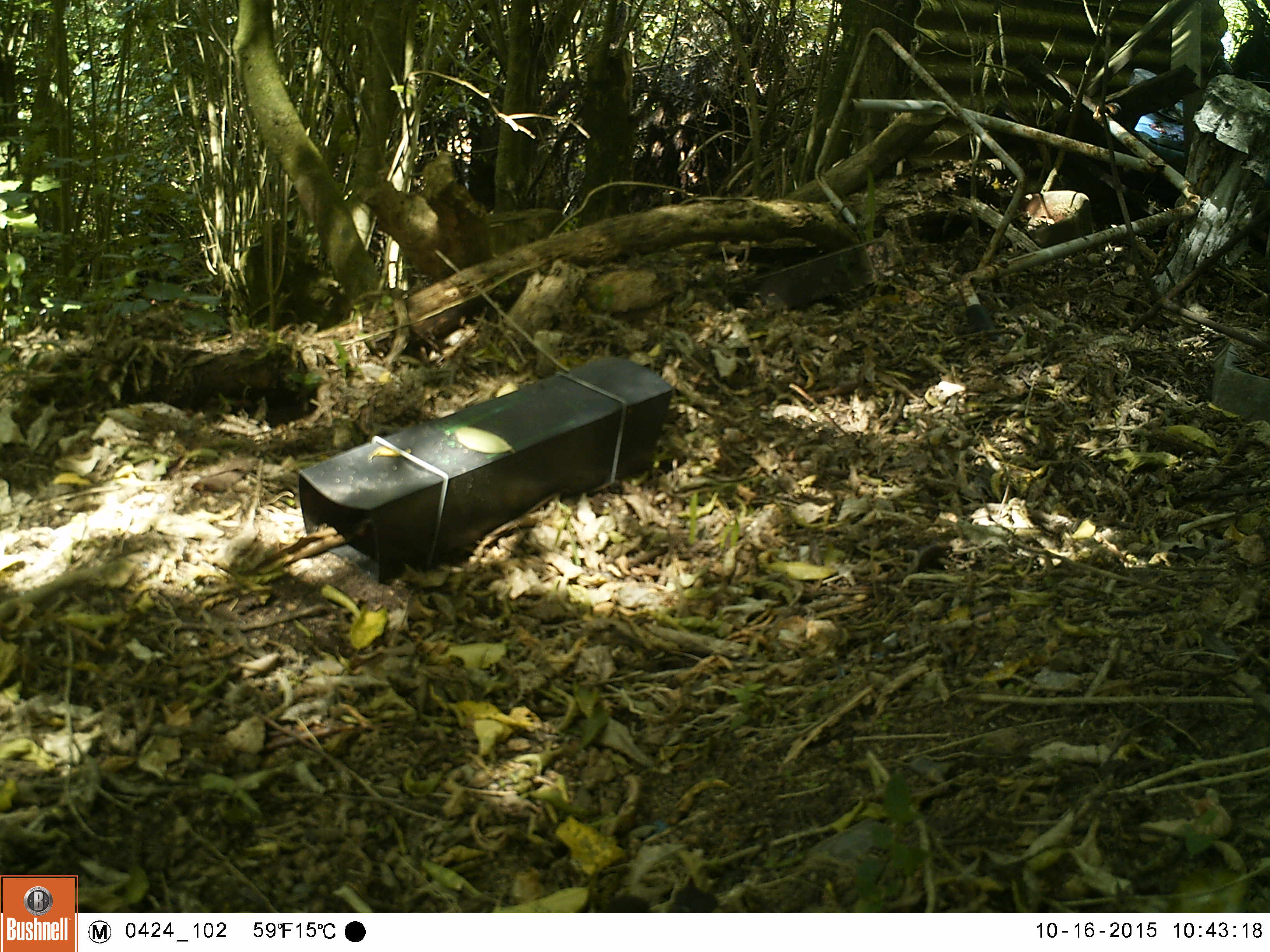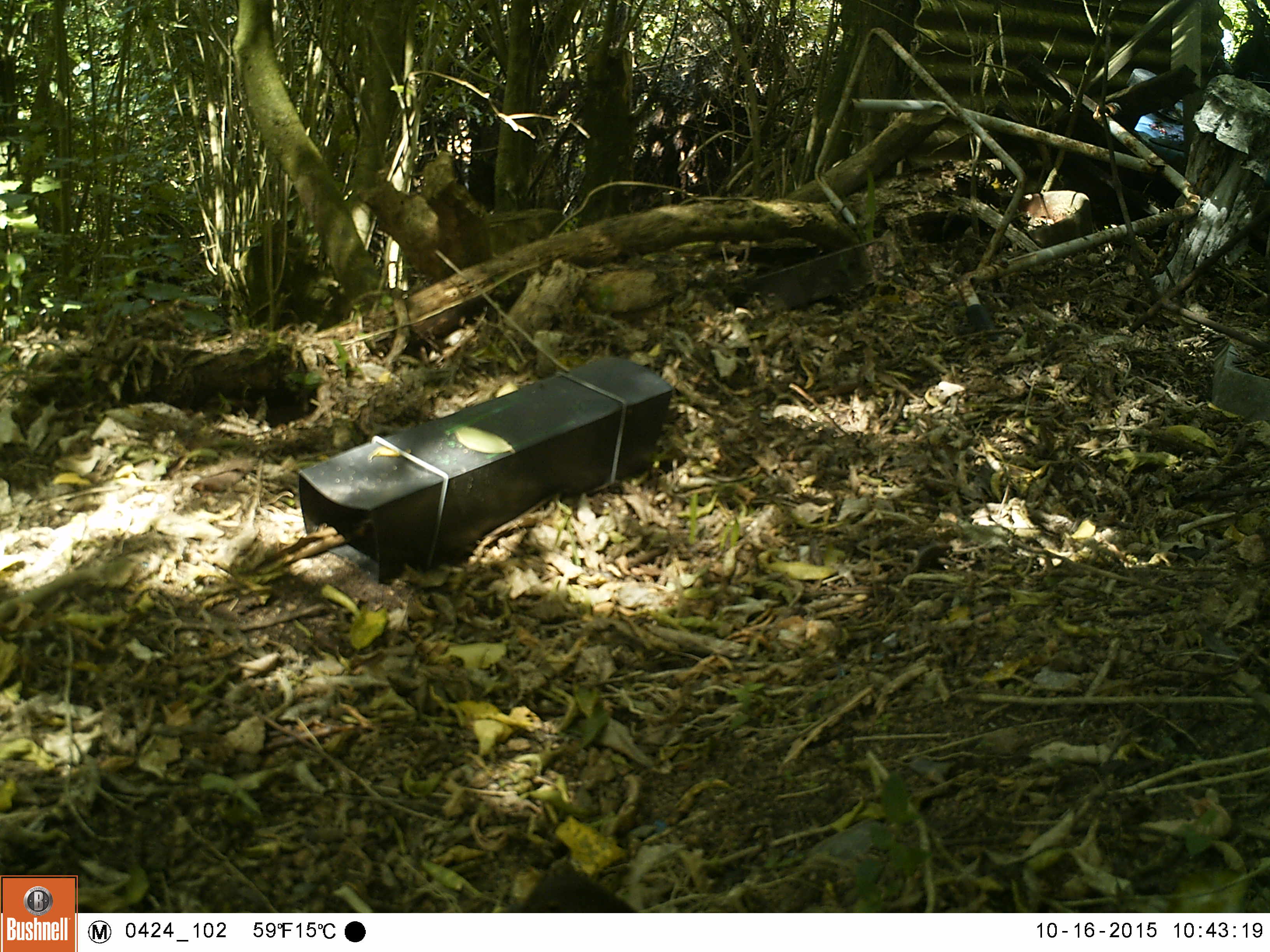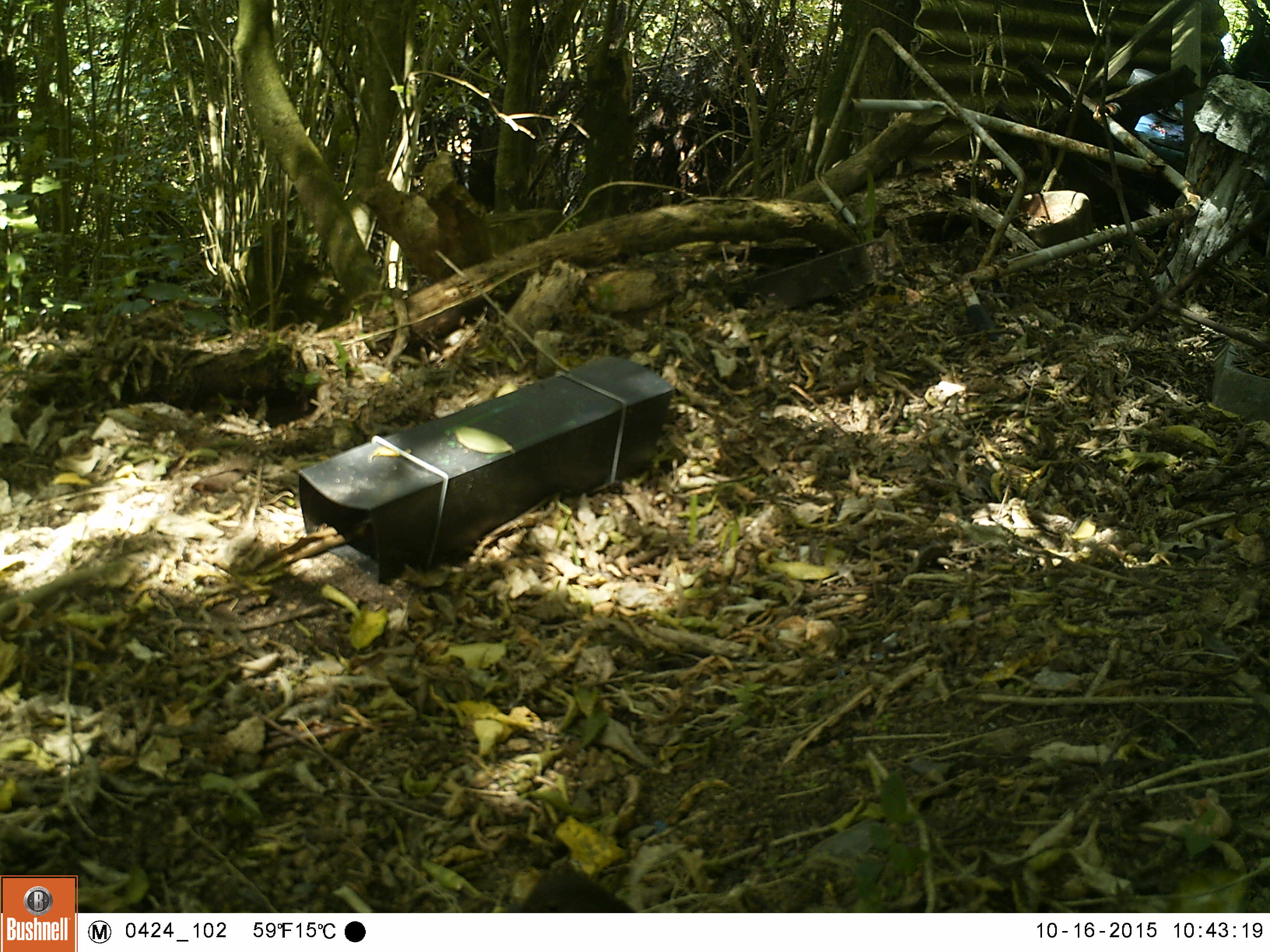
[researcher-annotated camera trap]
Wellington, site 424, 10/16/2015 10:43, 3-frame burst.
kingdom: Animalia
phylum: Chordata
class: Aves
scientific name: Aves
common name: bird